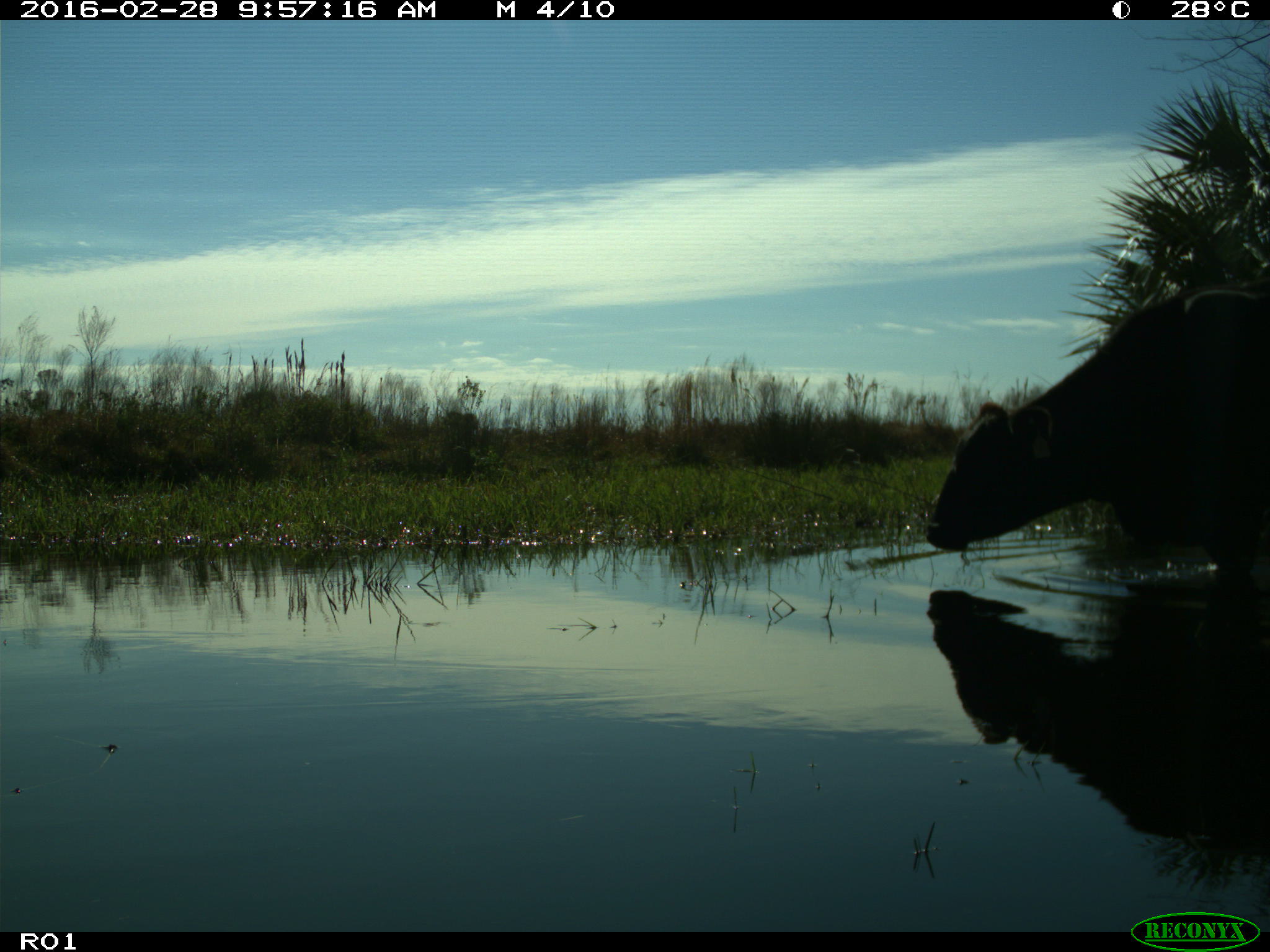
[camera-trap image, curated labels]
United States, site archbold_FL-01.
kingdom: Animalia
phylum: Chordata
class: Mammalia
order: Artiodactyla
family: Bovidae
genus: Bos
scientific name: Bos taurus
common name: domestic cow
Bos taurus (domestic cow).